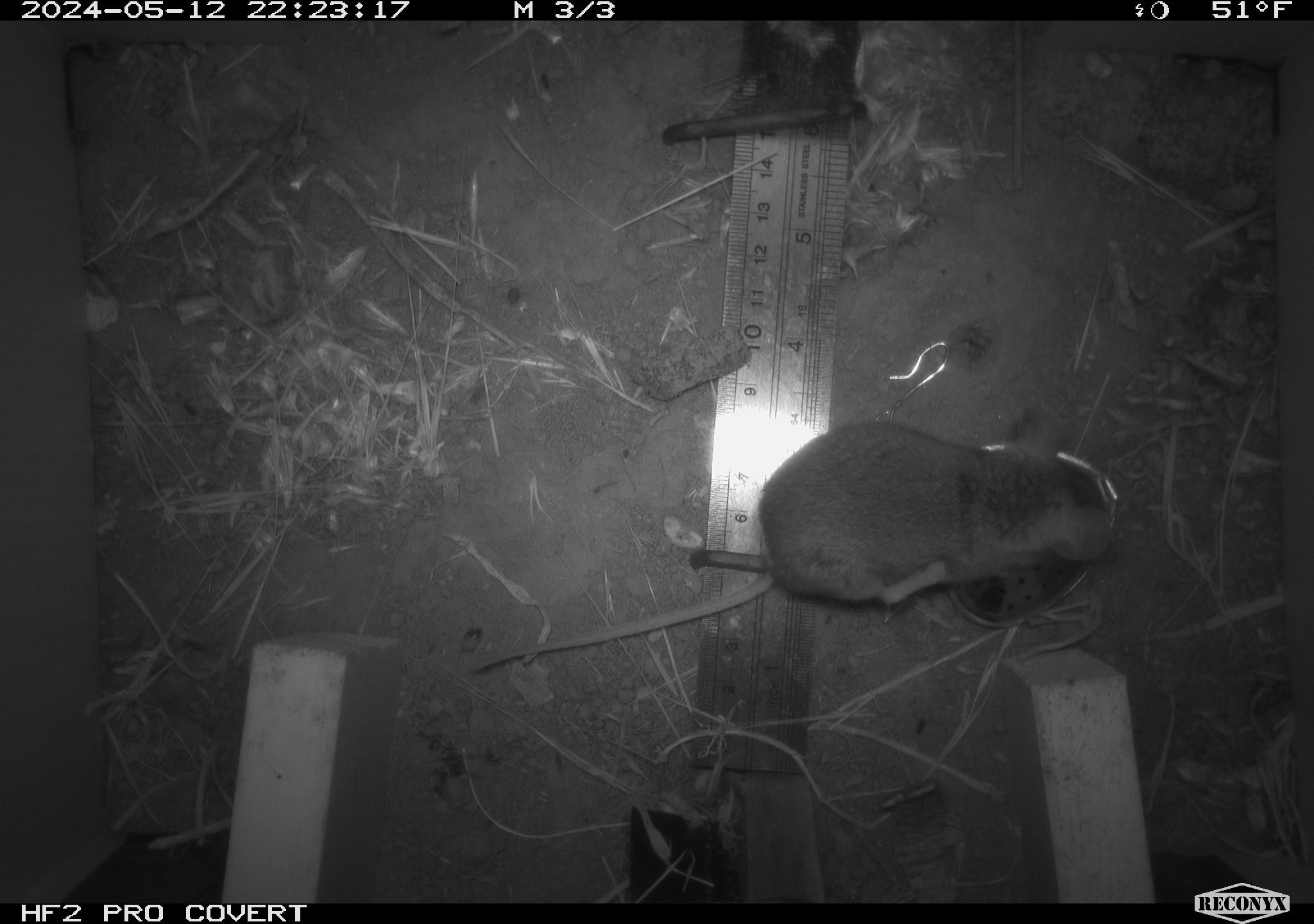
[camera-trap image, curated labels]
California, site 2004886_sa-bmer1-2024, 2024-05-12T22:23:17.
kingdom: Animalia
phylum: Chordata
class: Mammalia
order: Rodentia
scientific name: Rodentia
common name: mouse species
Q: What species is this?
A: Mouse species (Rodentia).